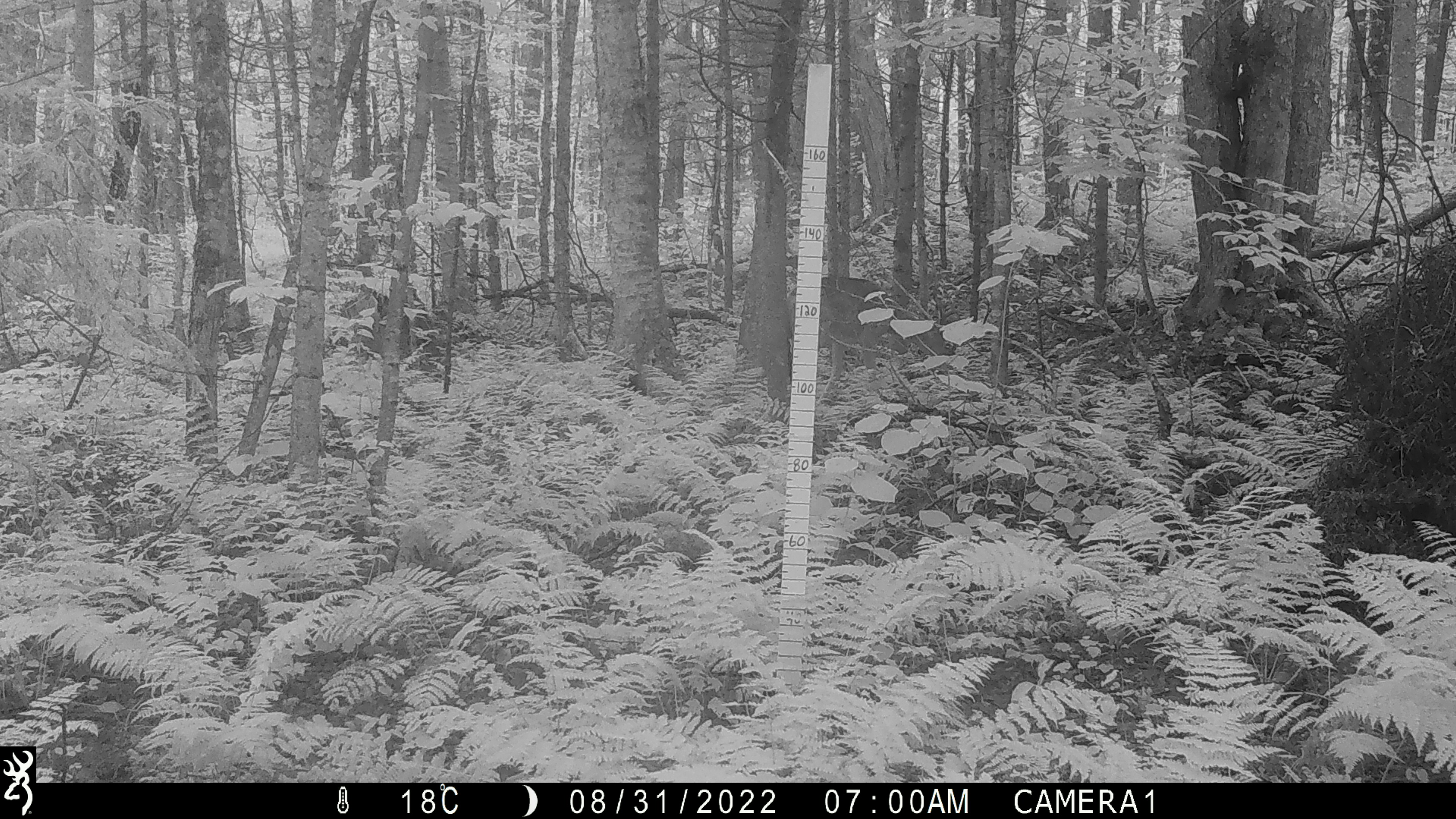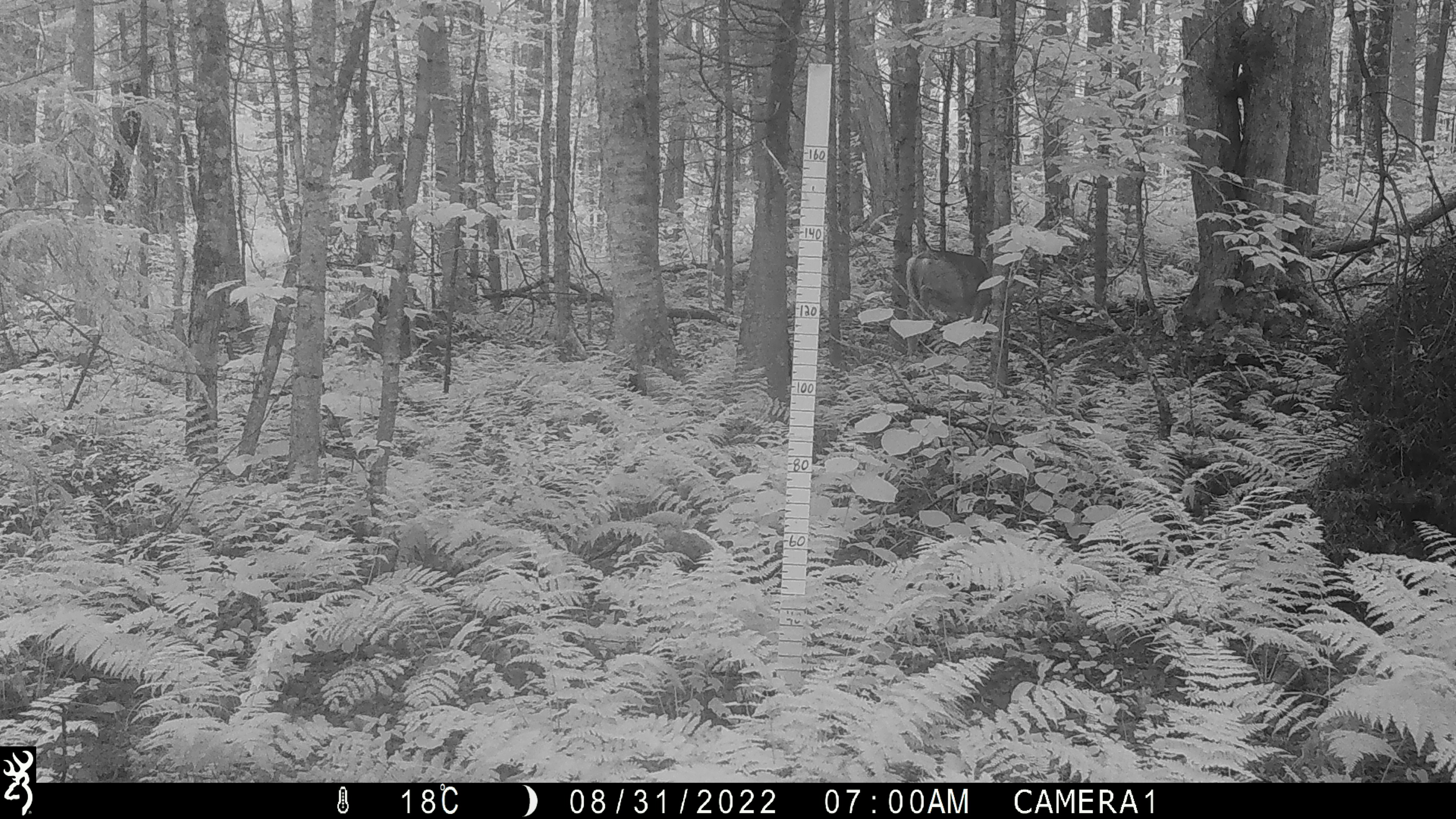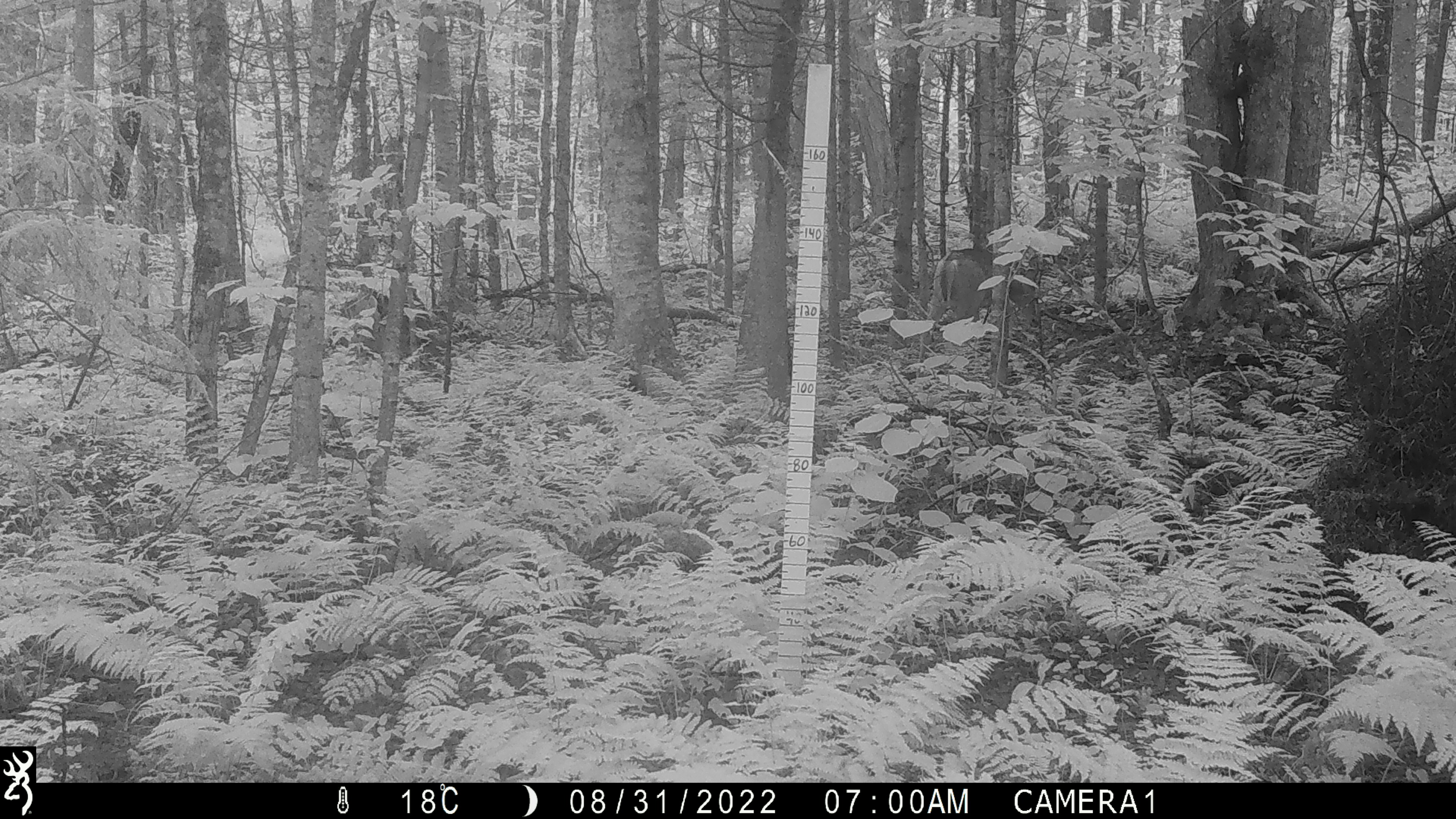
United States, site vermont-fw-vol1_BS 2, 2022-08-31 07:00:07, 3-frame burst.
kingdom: Animalia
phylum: Chordata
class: Mammalia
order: Artiodactyla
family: Cervidae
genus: Odocoileus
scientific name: Odocoileus virginianus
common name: white-tailed deer